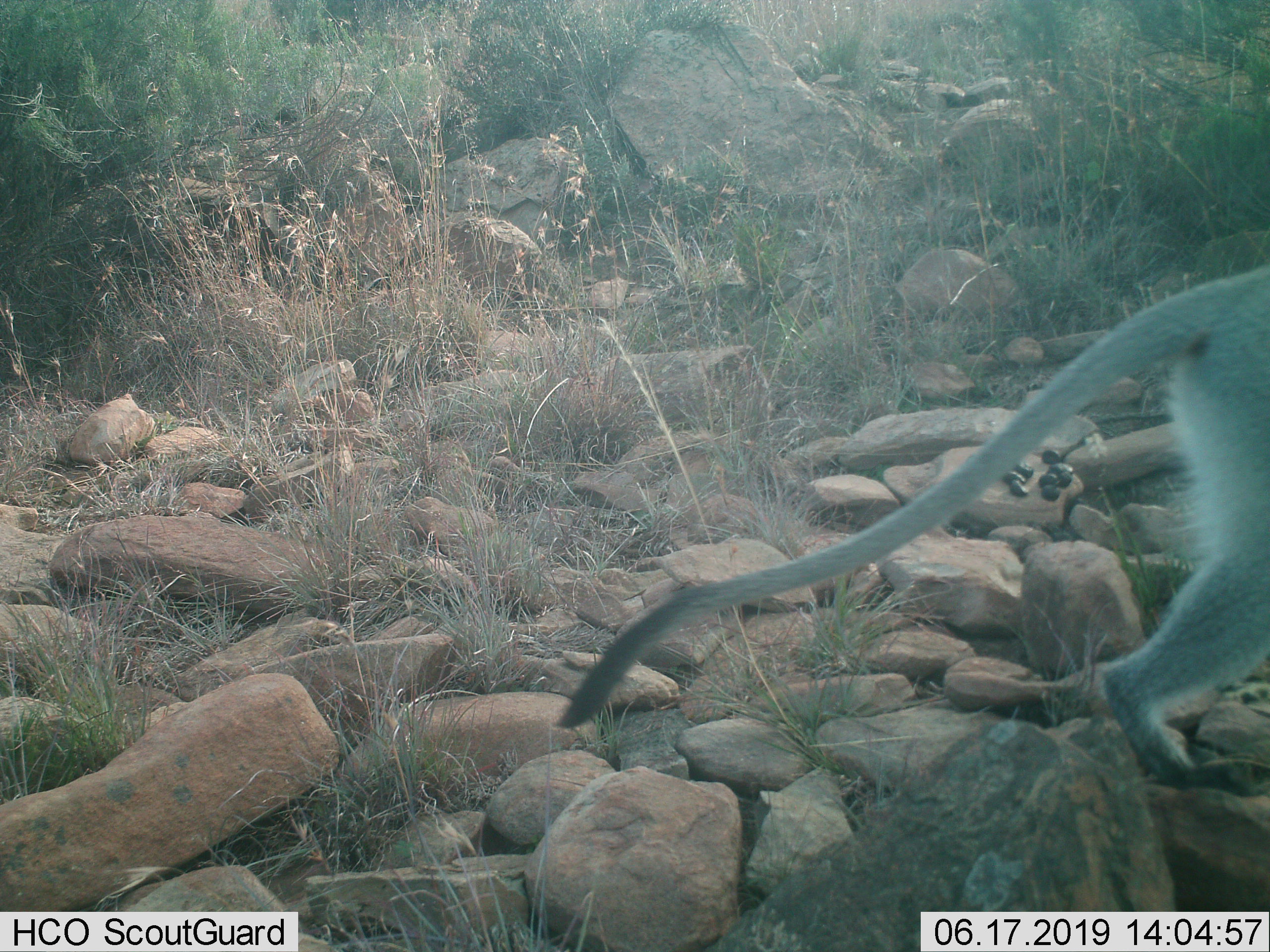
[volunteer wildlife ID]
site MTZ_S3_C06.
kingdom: Animalia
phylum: Chordata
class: Mammalia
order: Primates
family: Cercopithecidae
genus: Chlorocebus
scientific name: Chlorocebus pygerythrus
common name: vervet monkey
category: monkeyvervet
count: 1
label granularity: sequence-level